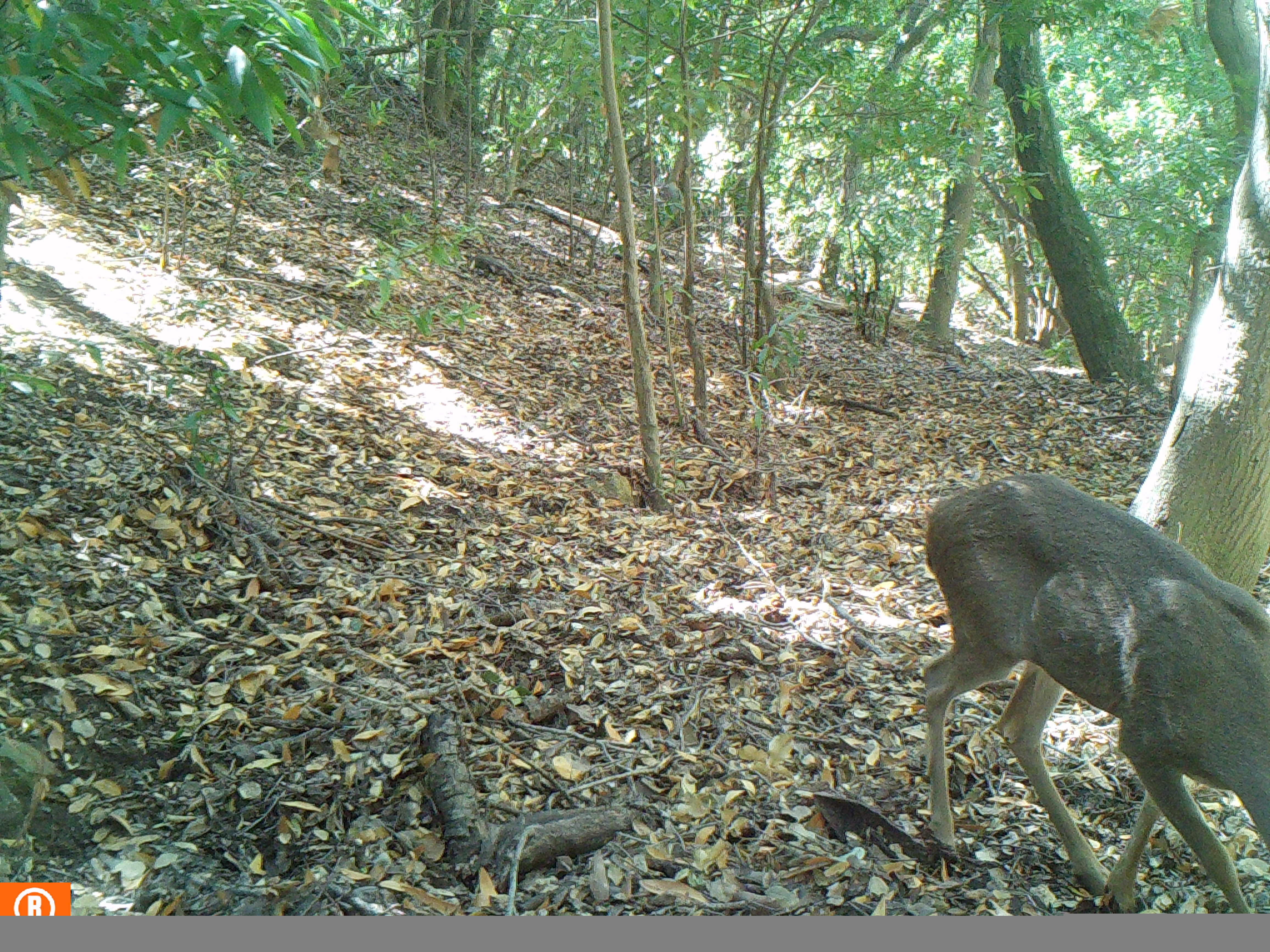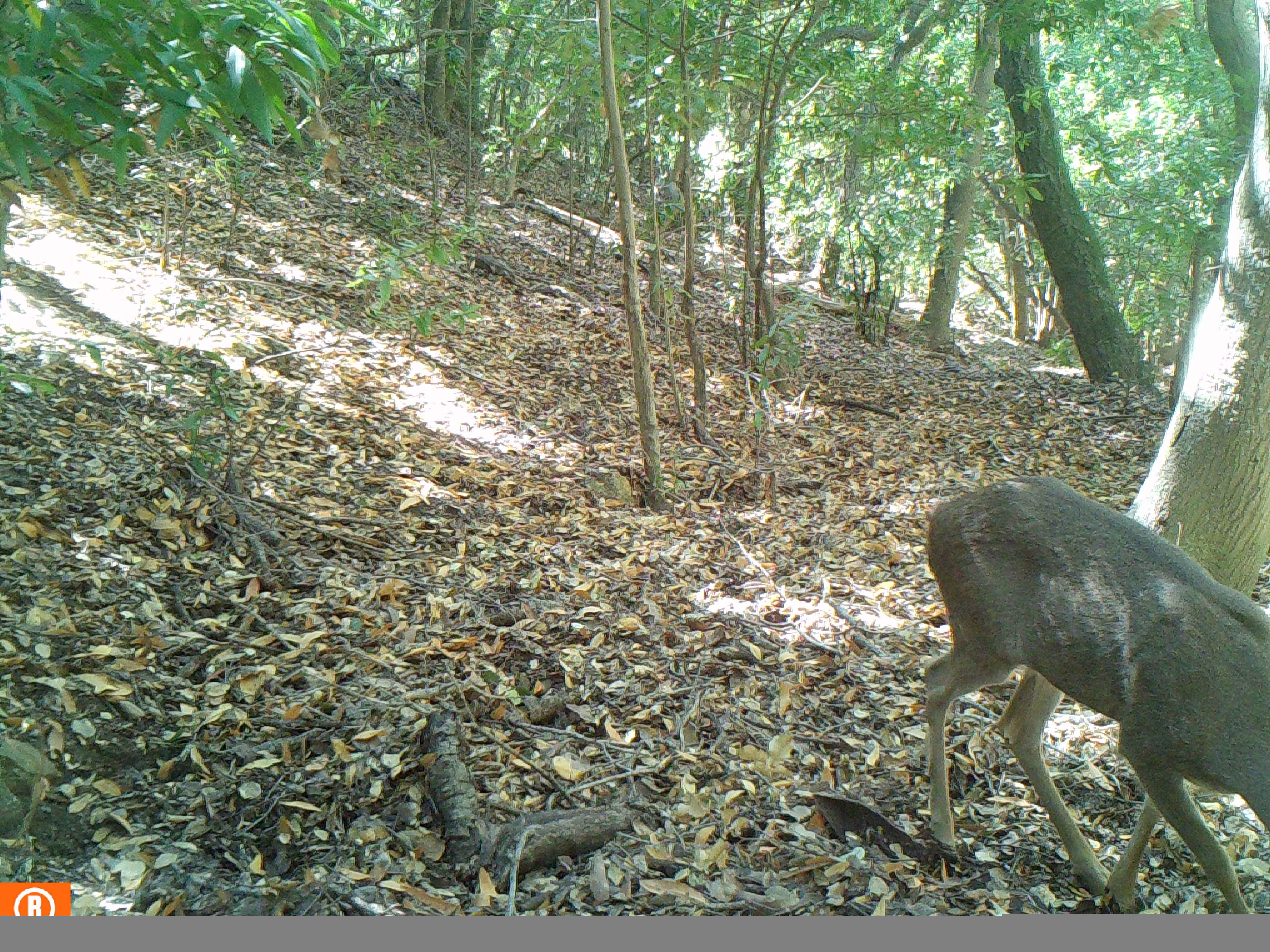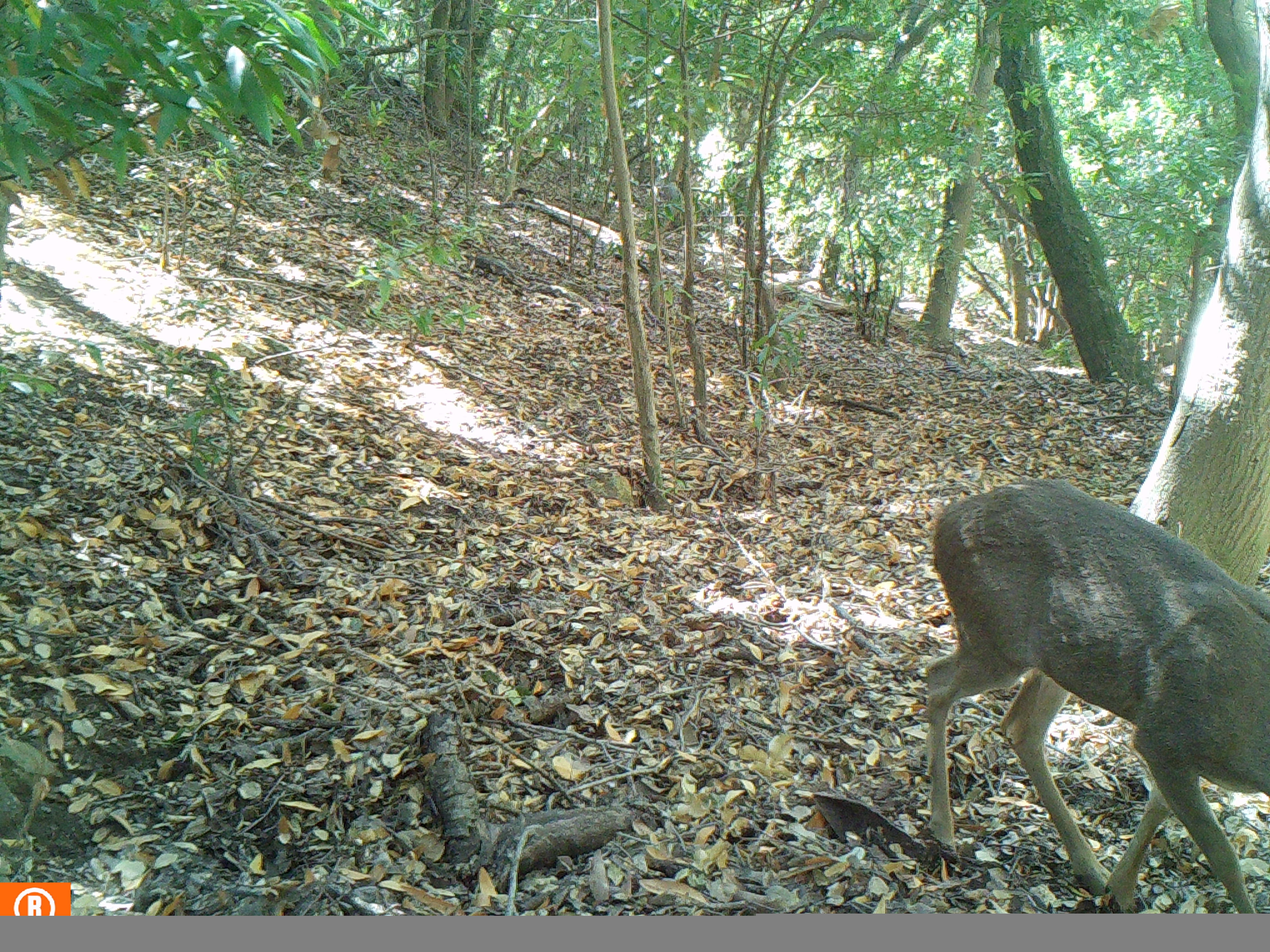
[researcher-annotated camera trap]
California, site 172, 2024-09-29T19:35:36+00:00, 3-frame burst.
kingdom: Animalia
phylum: Chordata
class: Mammalia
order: Artiodactyla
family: Cervidae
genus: Odocoileus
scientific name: Odocoileus hemionus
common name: mule deer